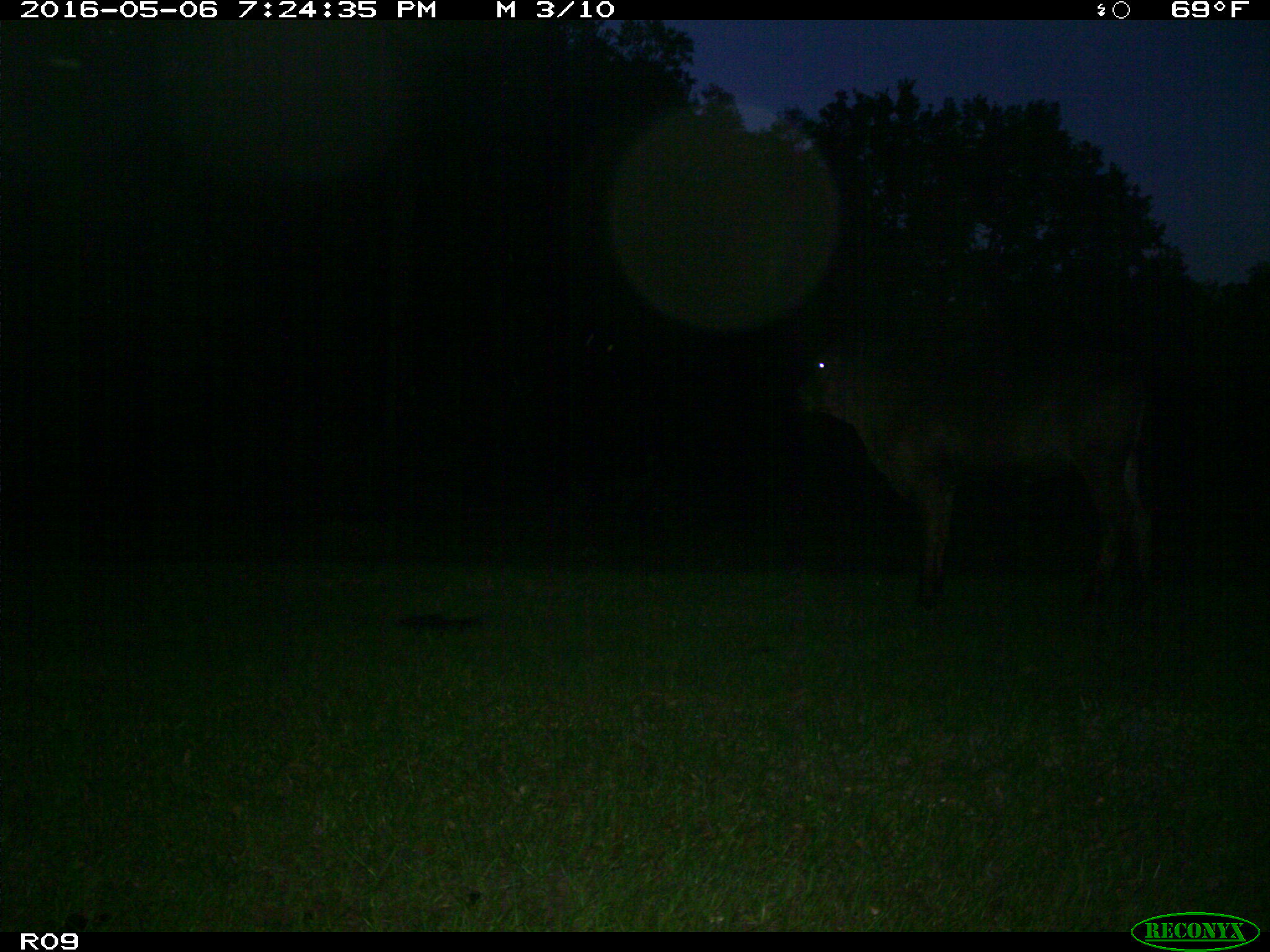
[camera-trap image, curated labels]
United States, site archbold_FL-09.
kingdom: Animalia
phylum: Chordata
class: Mammalia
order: Artiodactyla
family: Bovidae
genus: Bos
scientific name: Bos taurus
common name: domestic cow